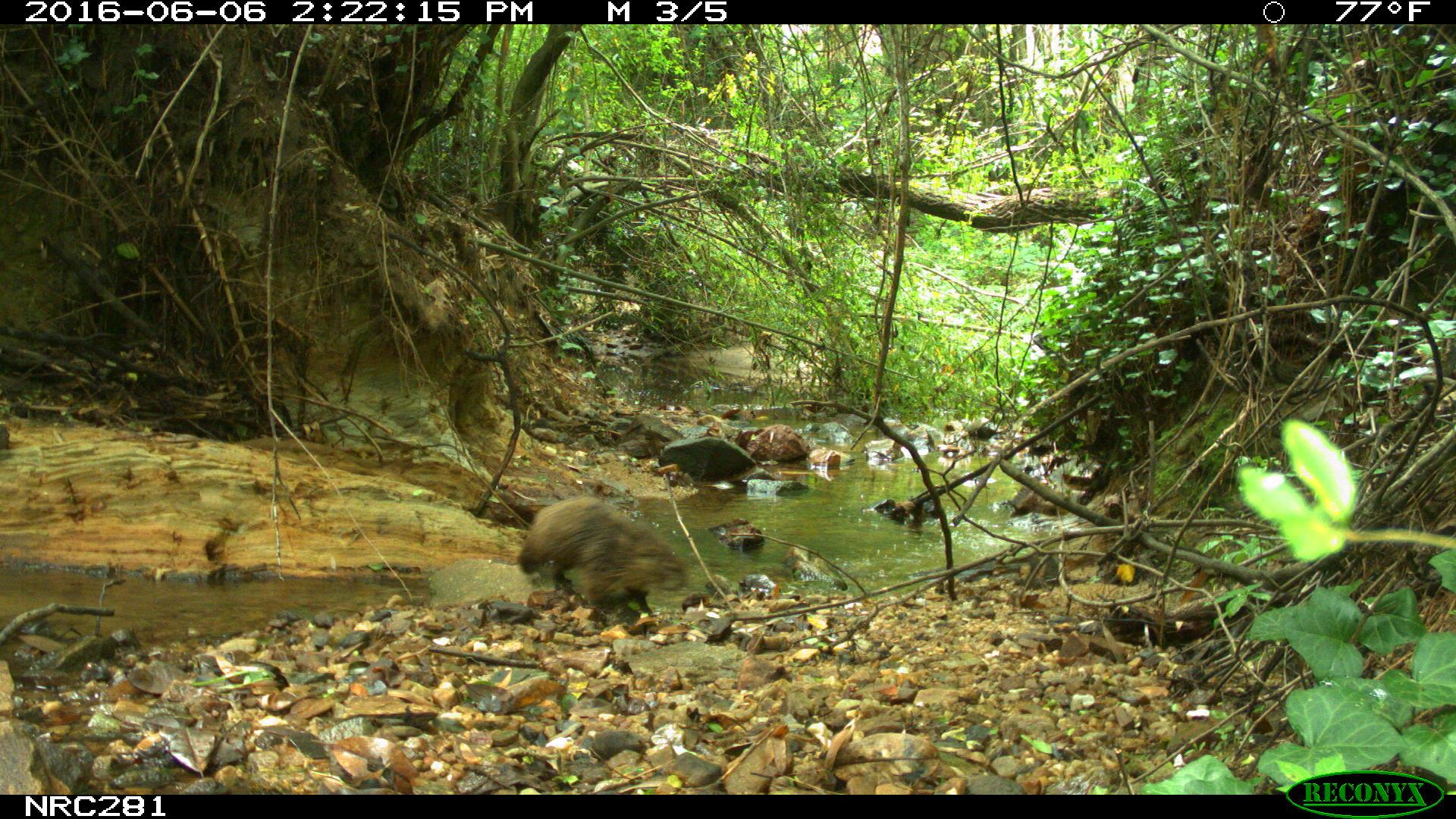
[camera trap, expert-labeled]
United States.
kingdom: Animalia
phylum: Chordata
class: Mammalia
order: Rodentia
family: Sciuridae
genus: Marmota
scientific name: Marmota monax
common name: woodchuck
Woodchuck (Marmota monax).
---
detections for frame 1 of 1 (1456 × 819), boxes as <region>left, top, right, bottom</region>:
Woodchuck: <region>509, 486, 696, 621</region>